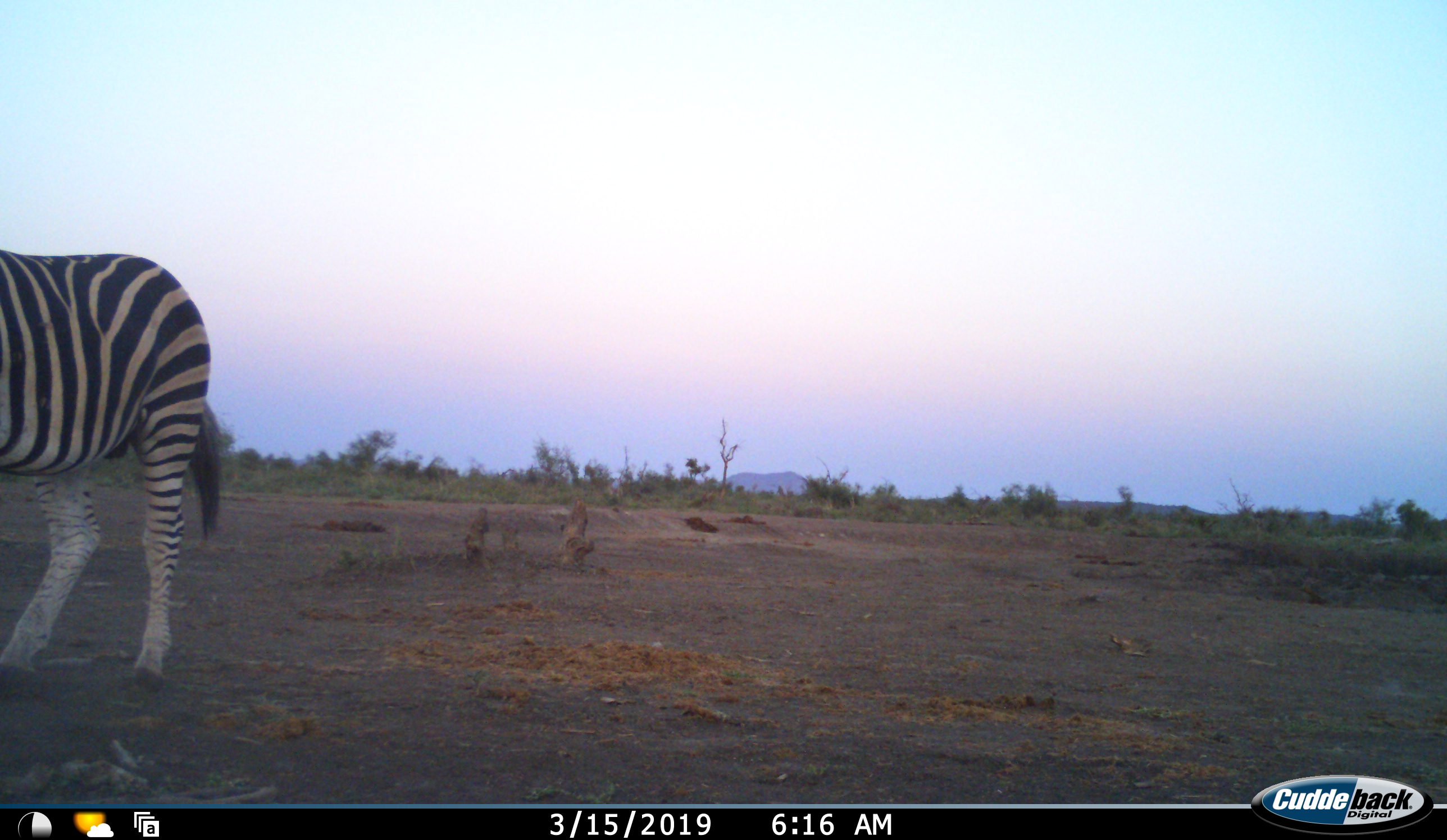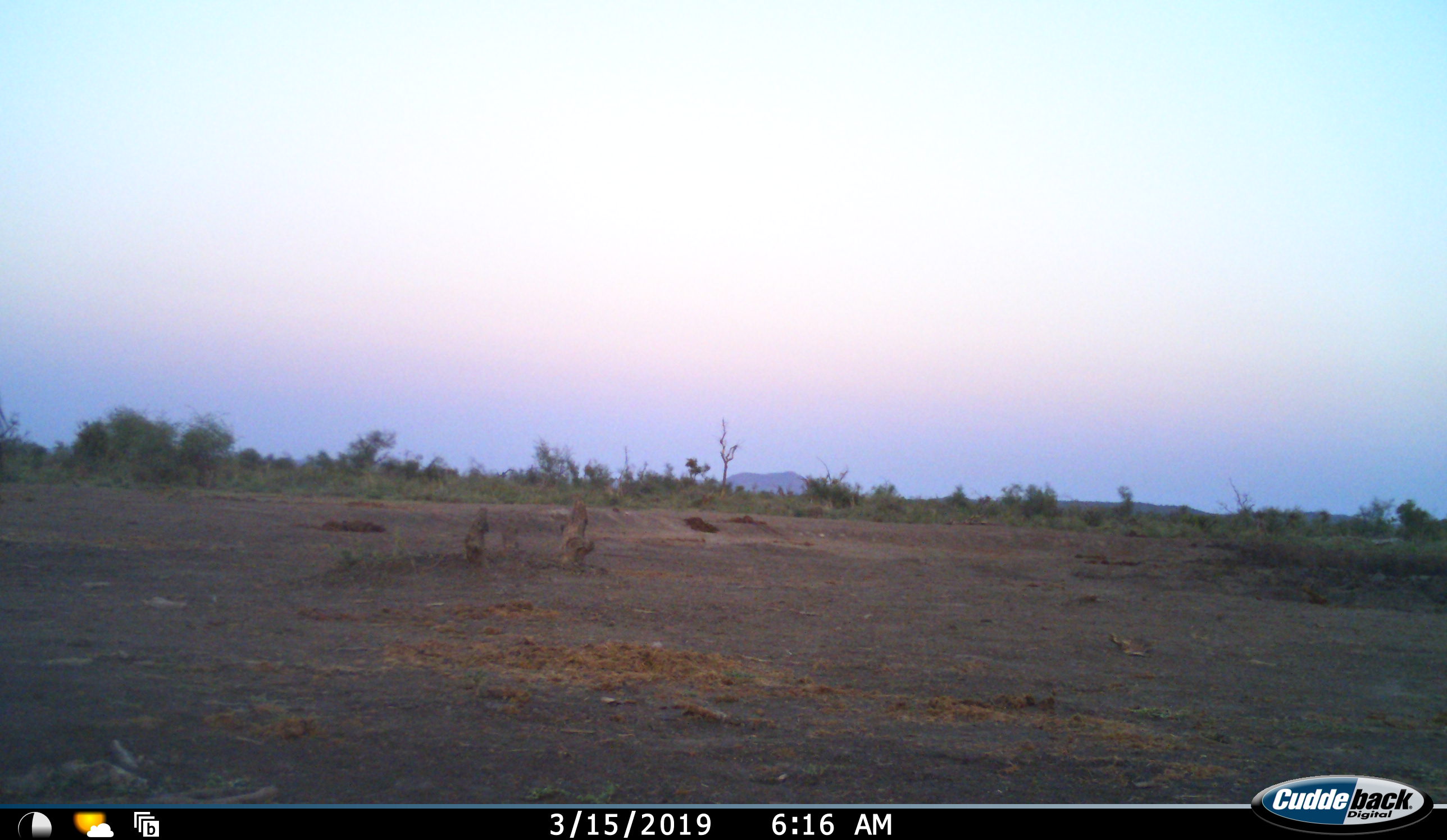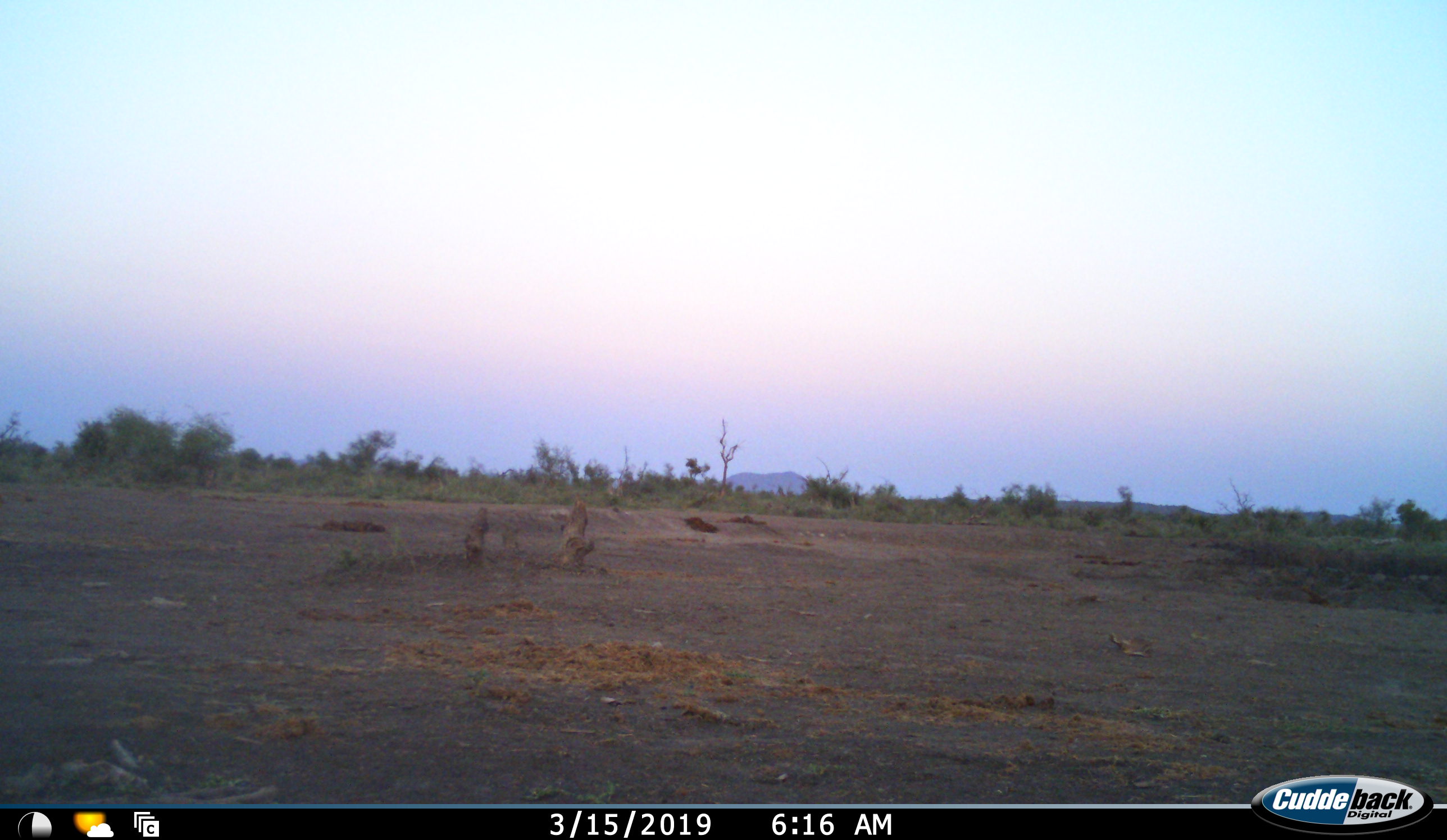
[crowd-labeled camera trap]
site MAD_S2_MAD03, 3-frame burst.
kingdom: Animalia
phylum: Chordata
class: Mammalia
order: Perissodactyla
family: Equidae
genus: Equus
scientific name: Equus quagga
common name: plains zebra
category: zebraplains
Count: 1.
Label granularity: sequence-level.